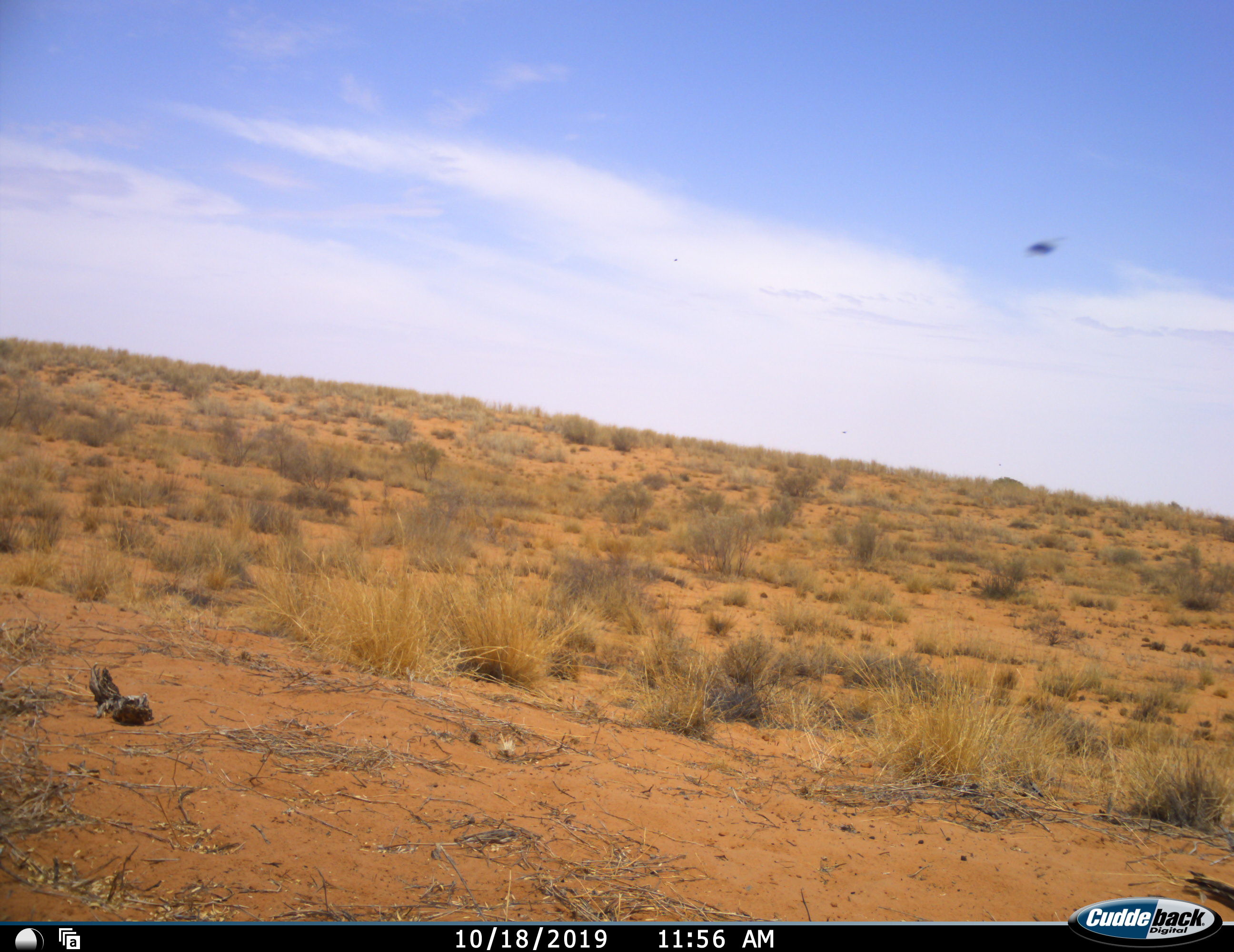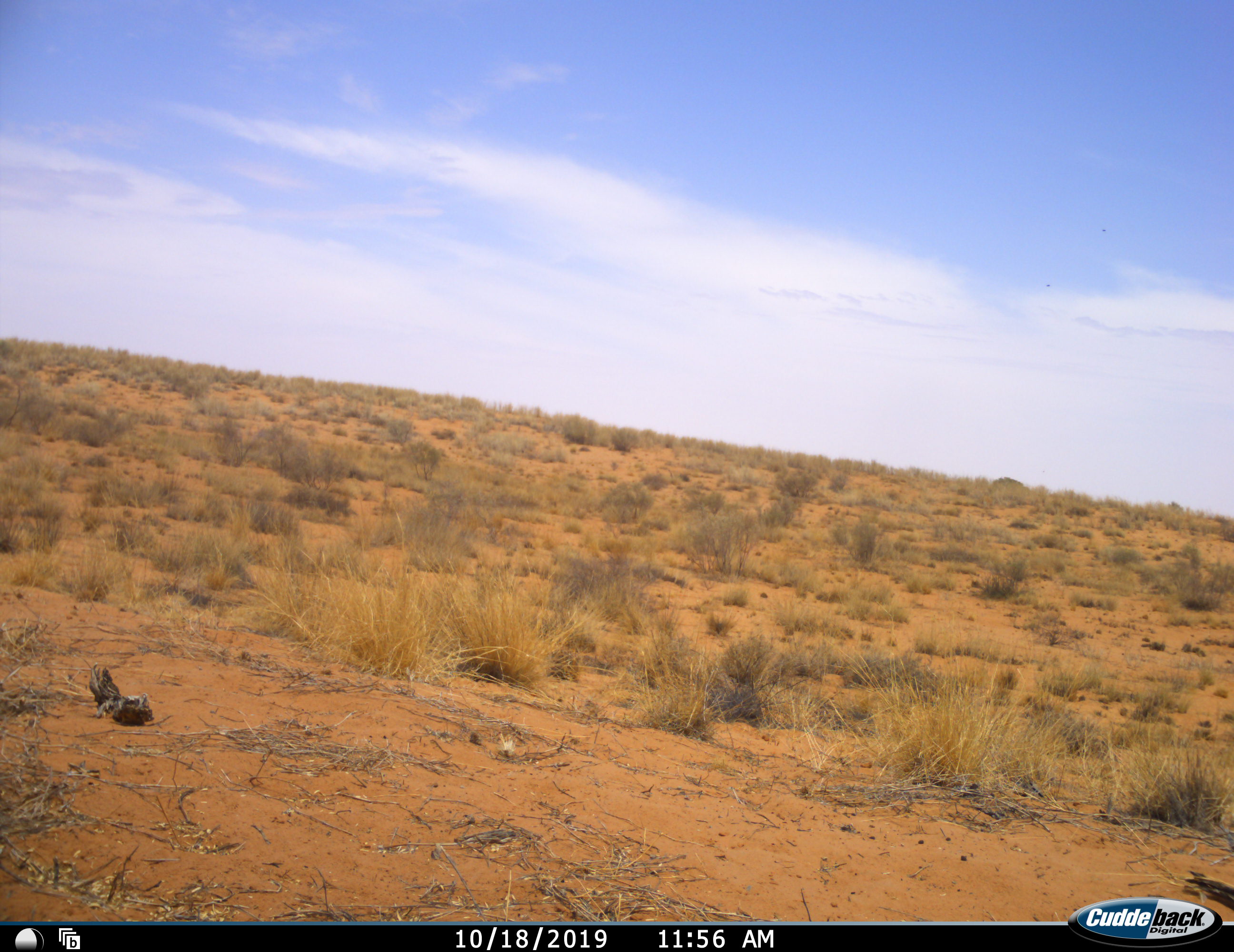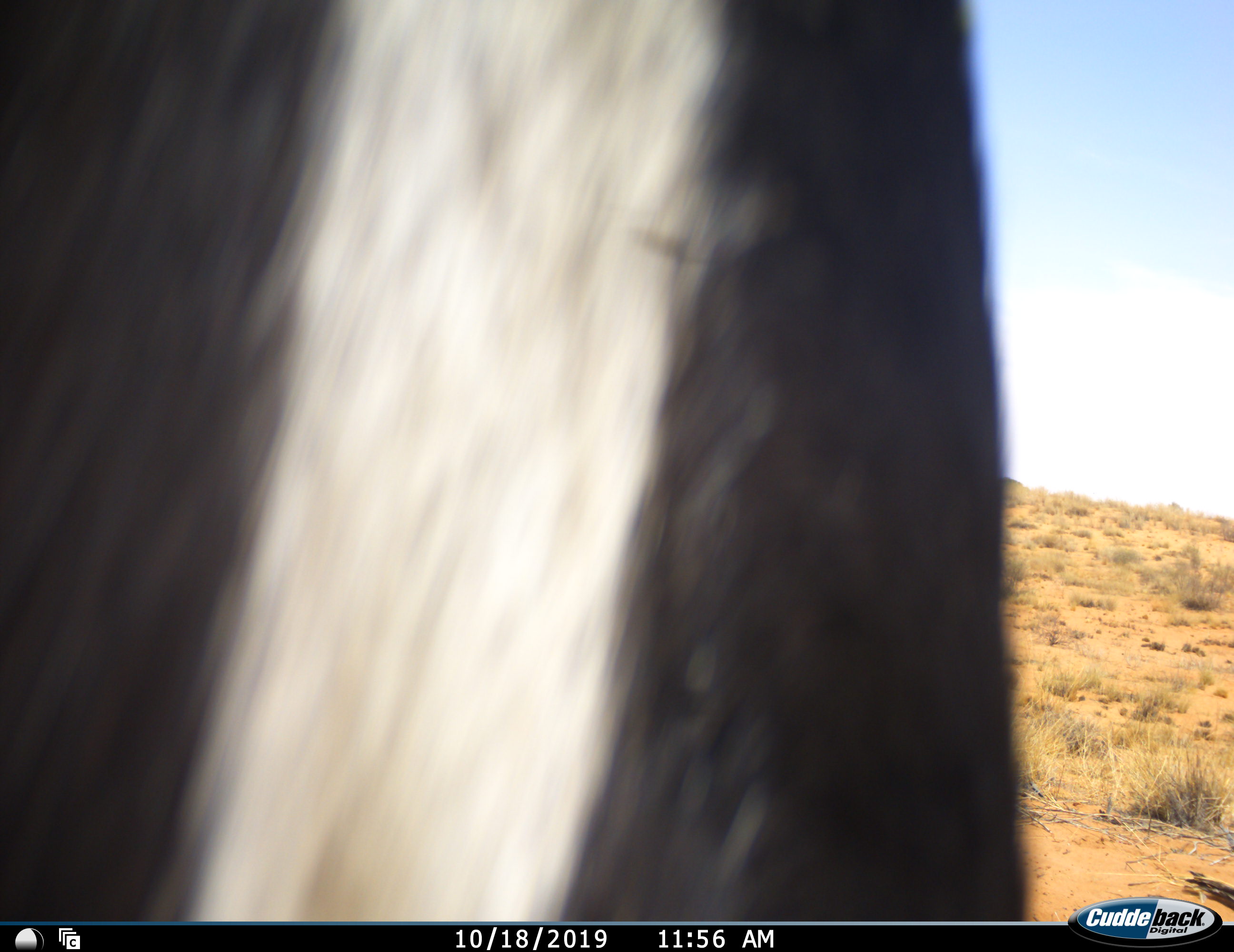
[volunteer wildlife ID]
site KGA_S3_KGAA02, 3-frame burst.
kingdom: Animalia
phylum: Chordata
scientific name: Vertebrata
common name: domestic animal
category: domesticanimal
Domesticanimal (domestic animal) (Vertebrata), count 1. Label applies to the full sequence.